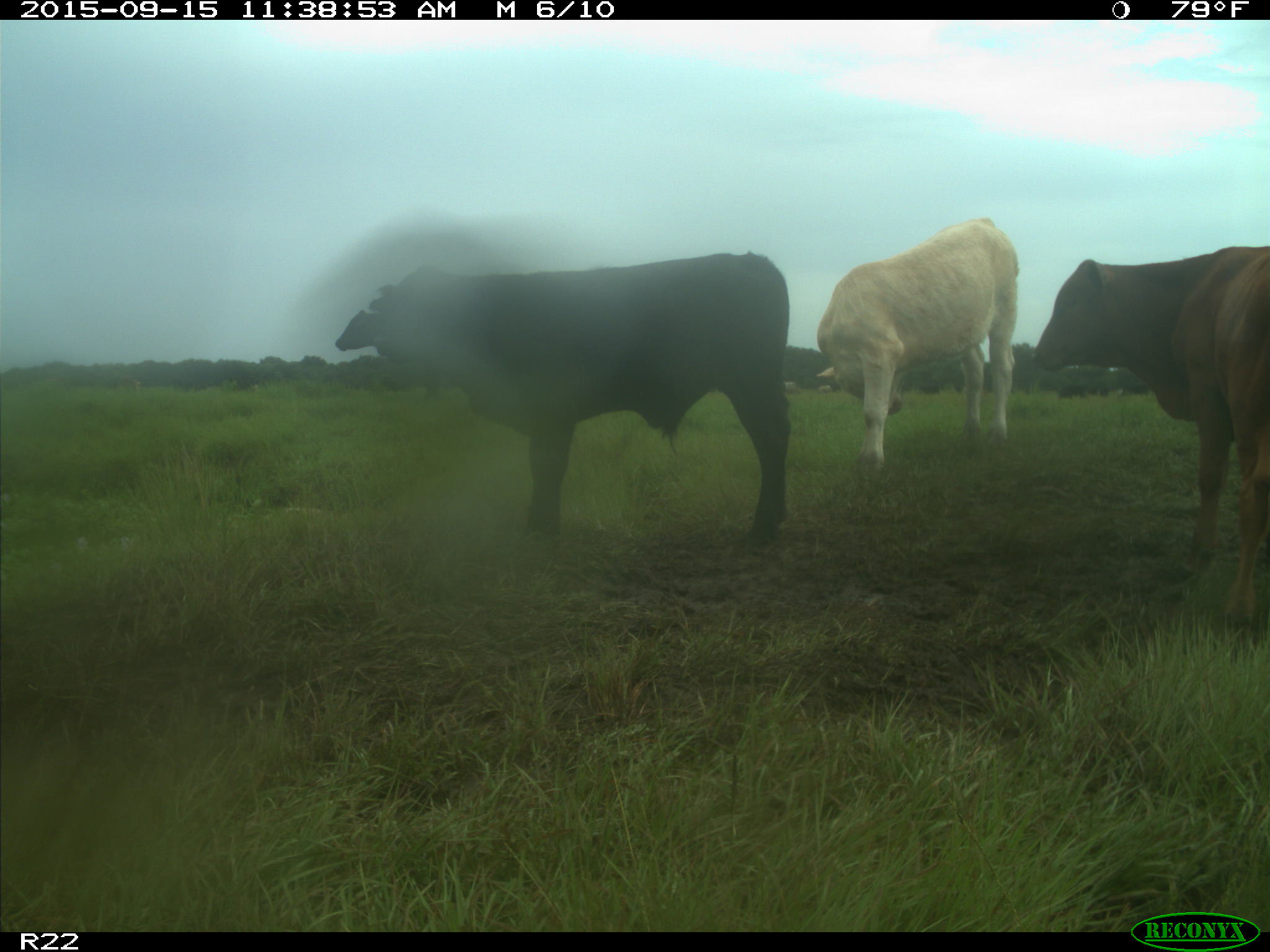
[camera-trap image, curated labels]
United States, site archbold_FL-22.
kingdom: Animalia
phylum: Chordata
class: Mammalia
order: Artiodactyla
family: Bovidae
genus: Bos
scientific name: Bos taurus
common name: domestic cow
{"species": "Bos taurus (domestic cow)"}